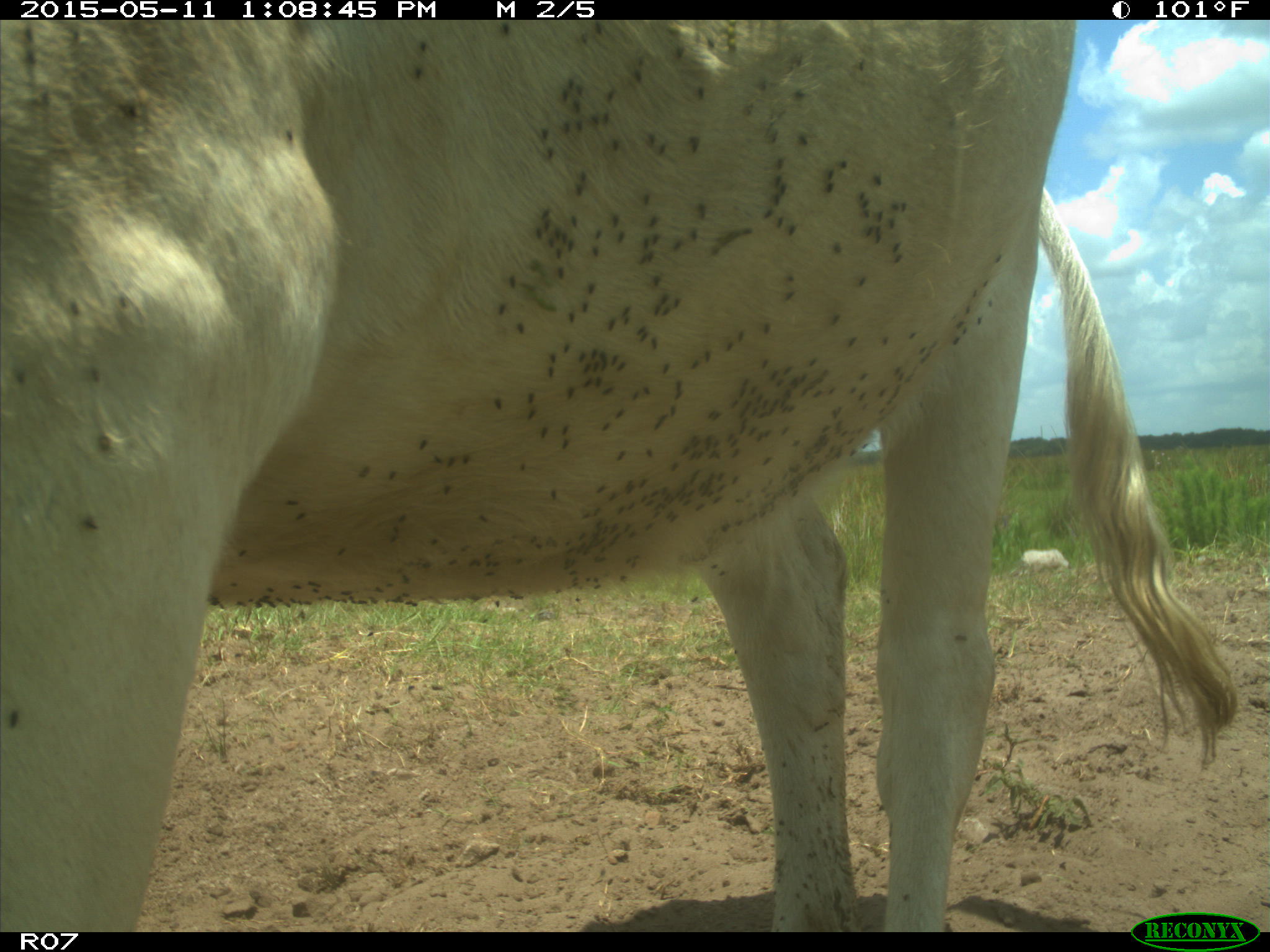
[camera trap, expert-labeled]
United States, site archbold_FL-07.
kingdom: Animalia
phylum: Chordata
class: Mammalia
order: Artiodactyla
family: Bovidae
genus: Bos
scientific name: Bos taurus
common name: domestic cow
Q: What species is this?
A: Bos taurus (domestic cow).